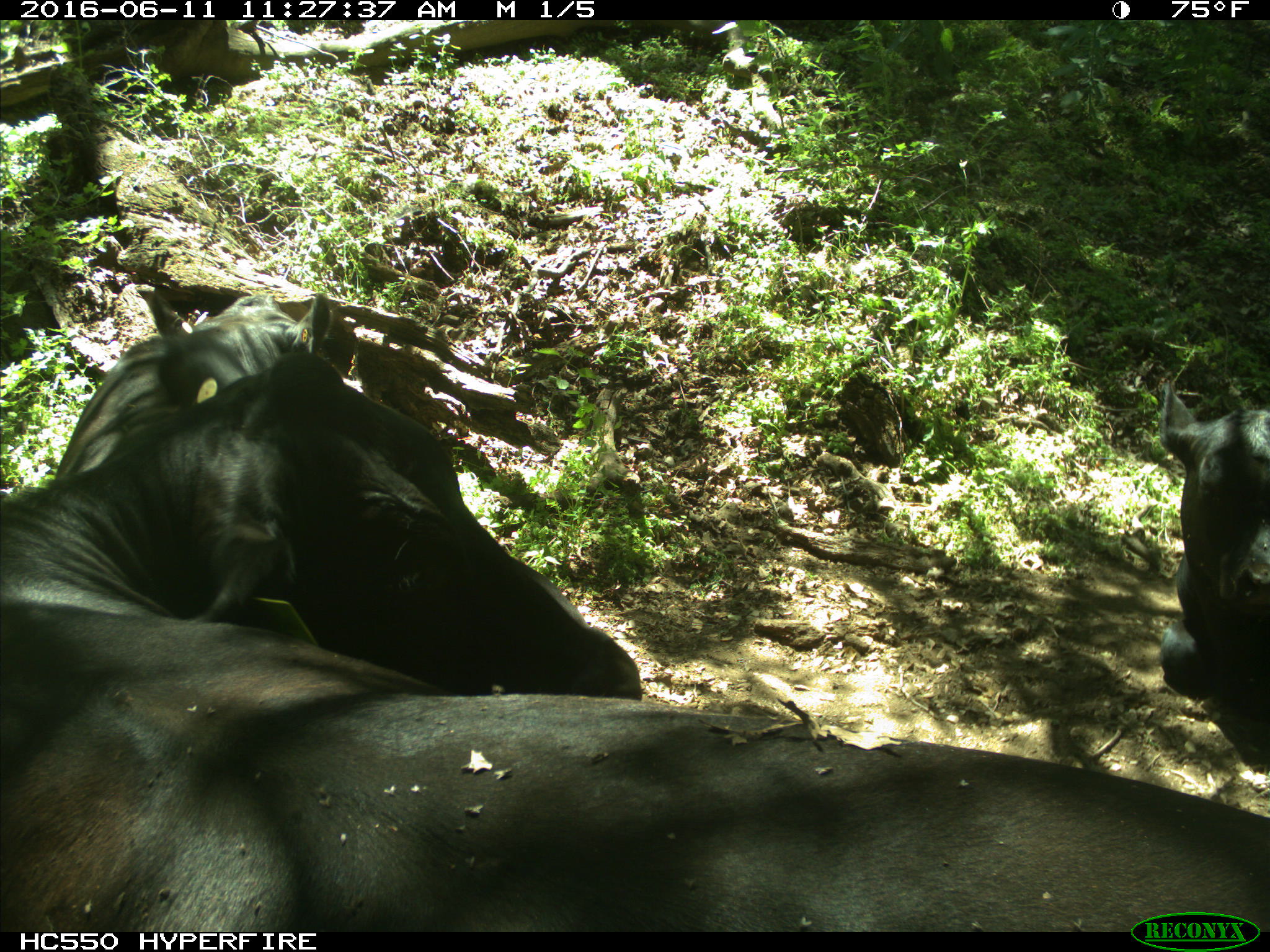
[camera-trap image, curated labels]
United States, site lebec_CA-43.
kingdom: Animalia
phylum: Chordata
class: Mammalia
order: Artiodactyla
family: Bovidae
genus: Bos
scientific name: Bos taurus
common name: domestic cow